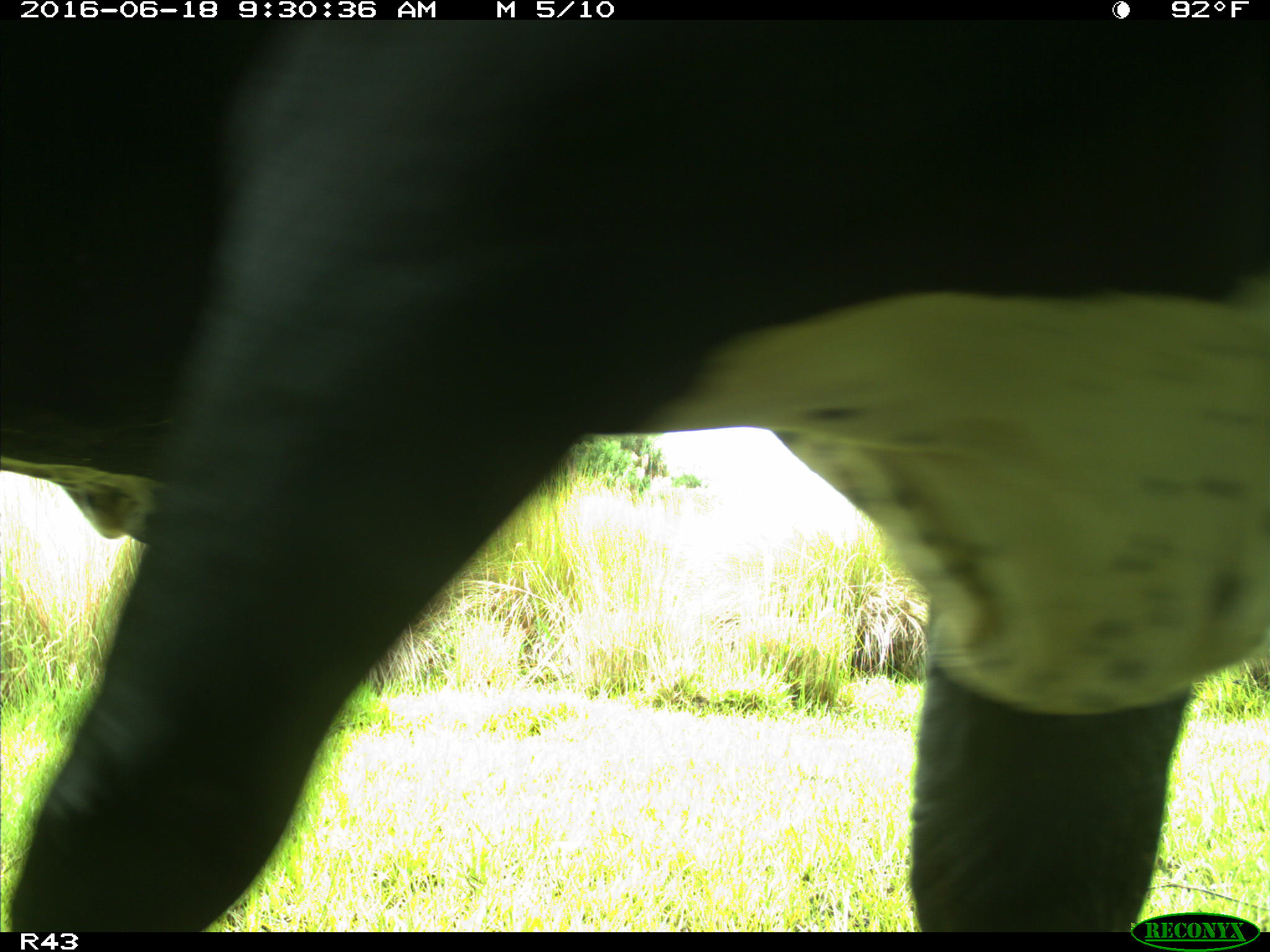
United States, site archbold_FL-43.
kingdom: Animalia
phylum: Chordata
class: Mammalia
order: Artiodactyla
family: Bovidae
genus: Bos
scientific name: Bos taurus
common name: domestic cow